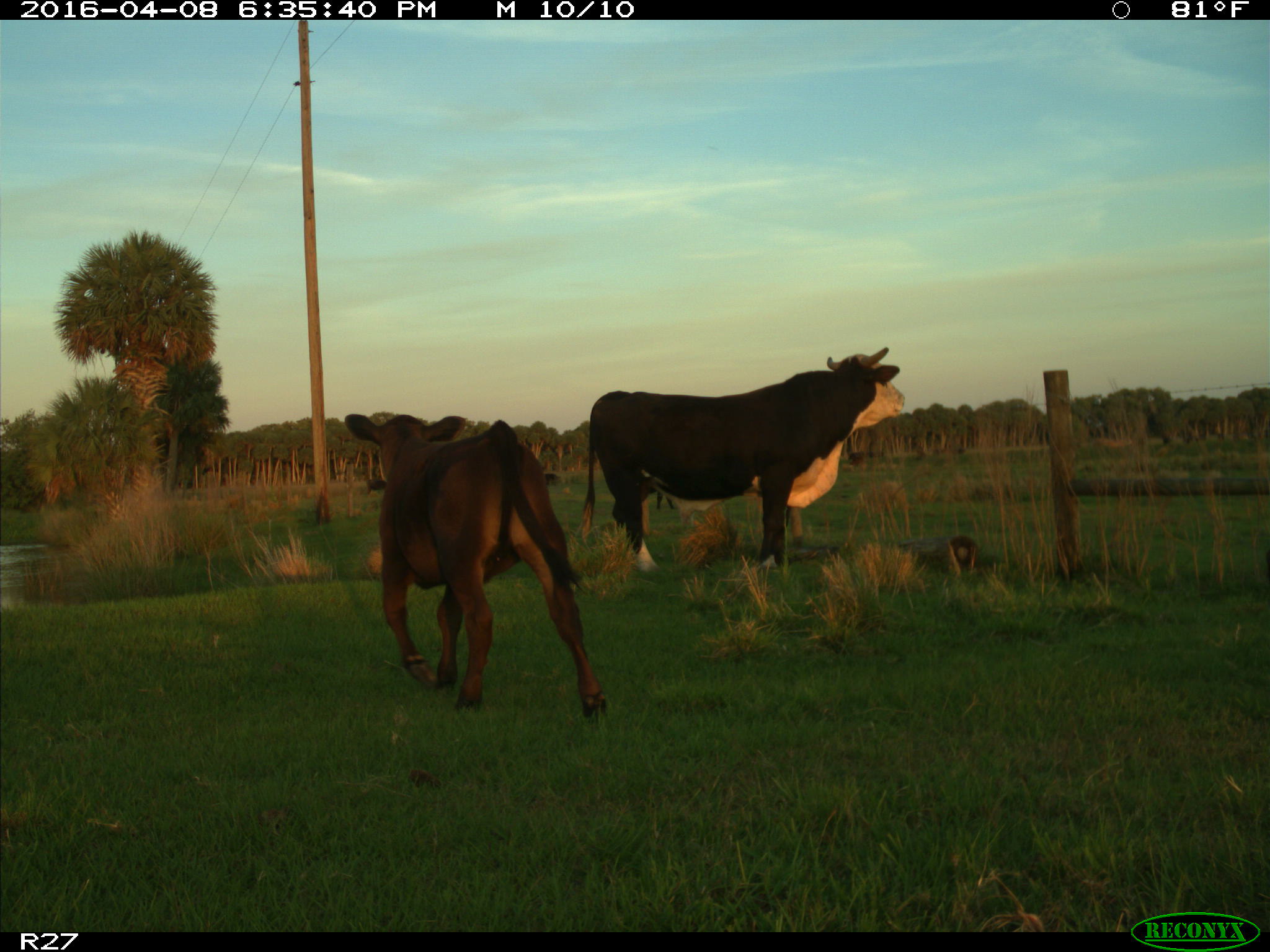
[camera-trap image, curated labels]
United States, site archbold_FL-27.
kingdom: Animalia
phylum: Chordata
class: Mammalia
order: Artiodactyla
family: Bovidae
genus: Bos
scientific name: Bos taurus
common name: domestic cow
Bos taurus (domestic cow).